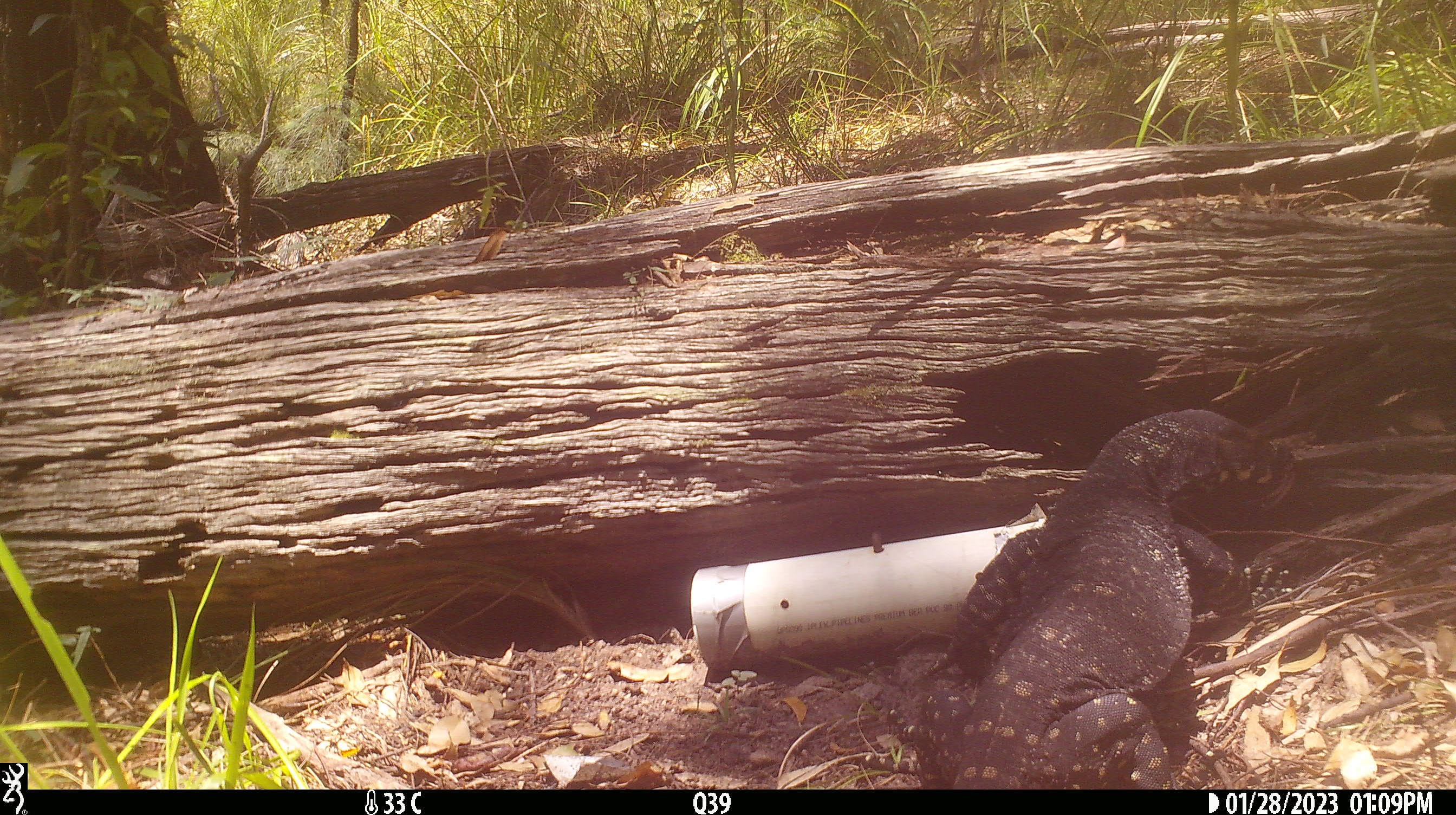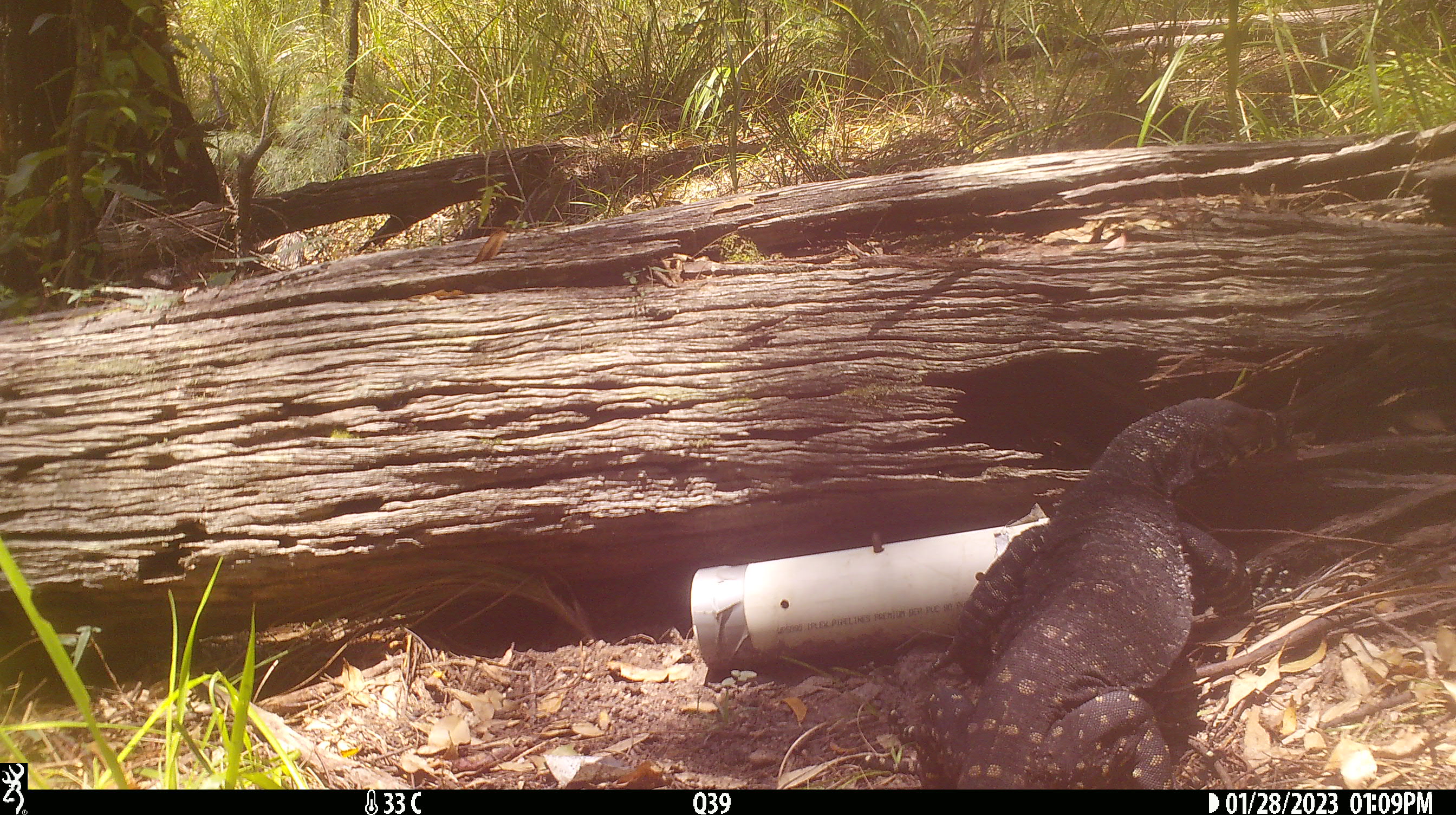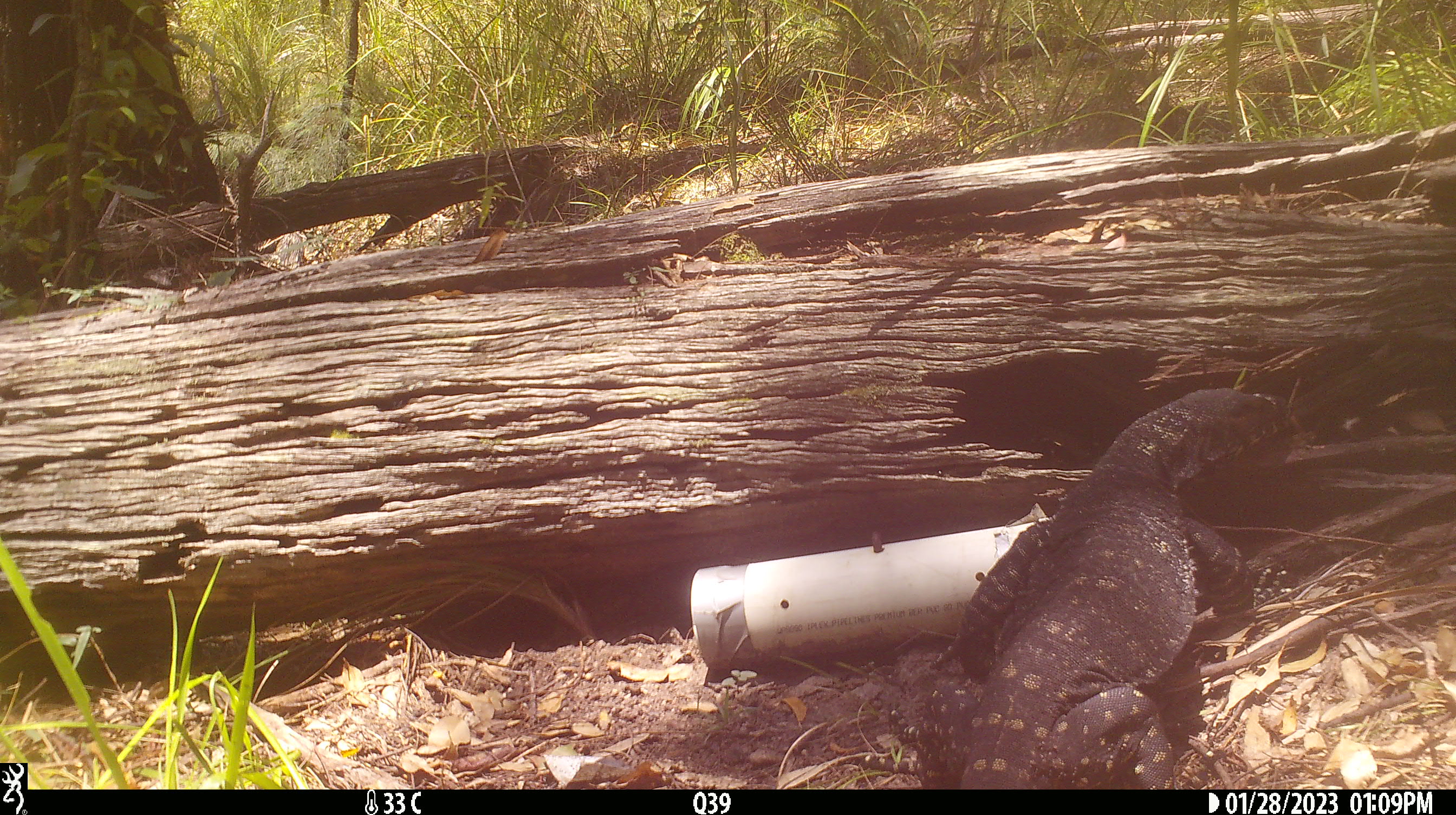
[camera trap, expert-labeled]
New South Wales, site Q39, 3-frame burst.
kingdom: Animalia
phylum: Chordata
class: Reptilia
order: Squamata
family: Varanidae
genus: Varanus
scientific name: Varanus varius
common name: lace monitor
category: goanna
Goanna (lace monitor) (Varanus varius).